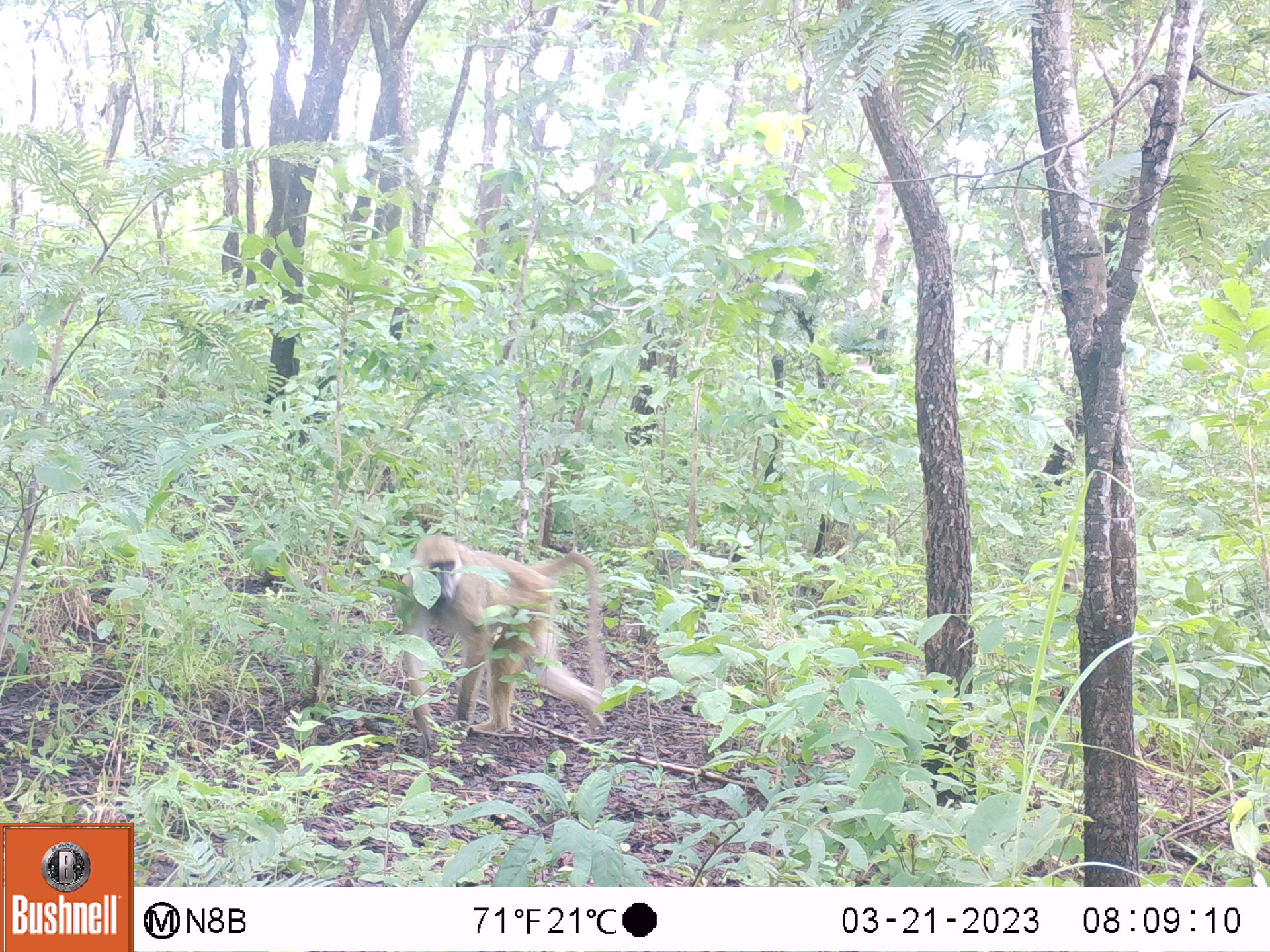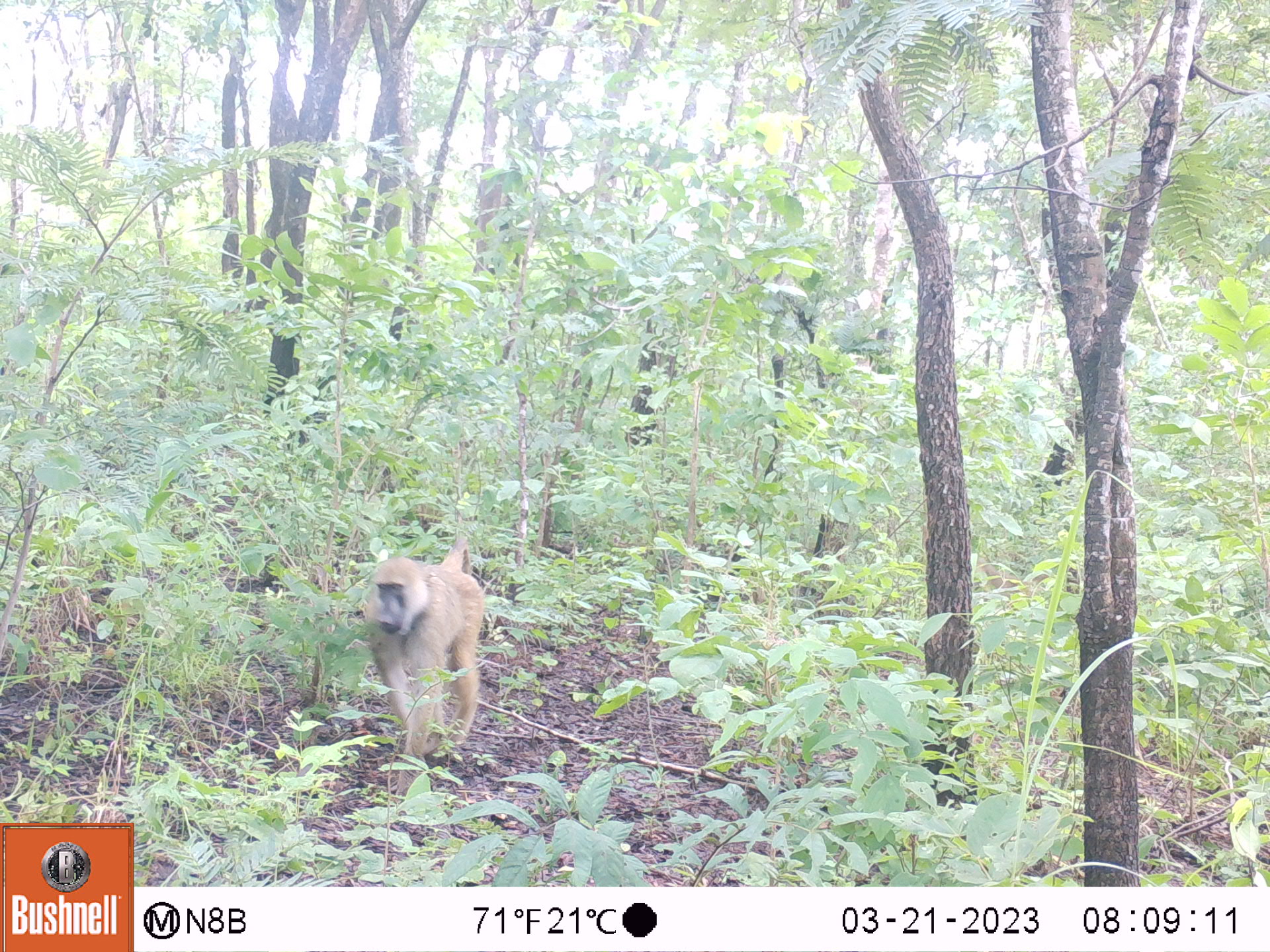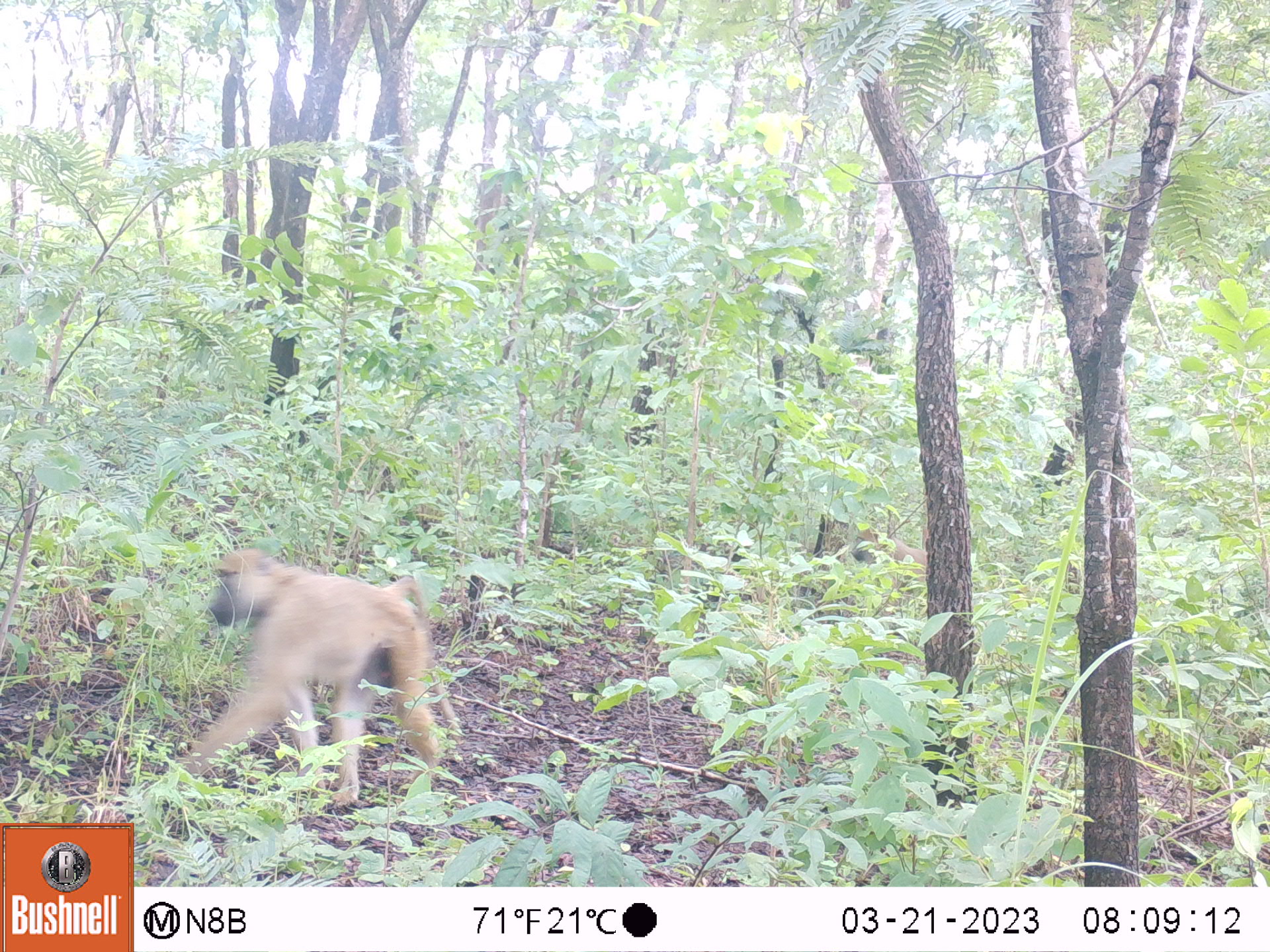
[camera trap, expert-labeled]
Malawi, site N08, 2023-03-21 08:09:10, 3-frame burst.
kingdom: Animalia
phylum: Chordata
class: Mammalia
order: Primates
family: Cercopithecidae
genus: Papio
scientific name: Papio cynocephalus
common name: yellow baboon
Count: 1.